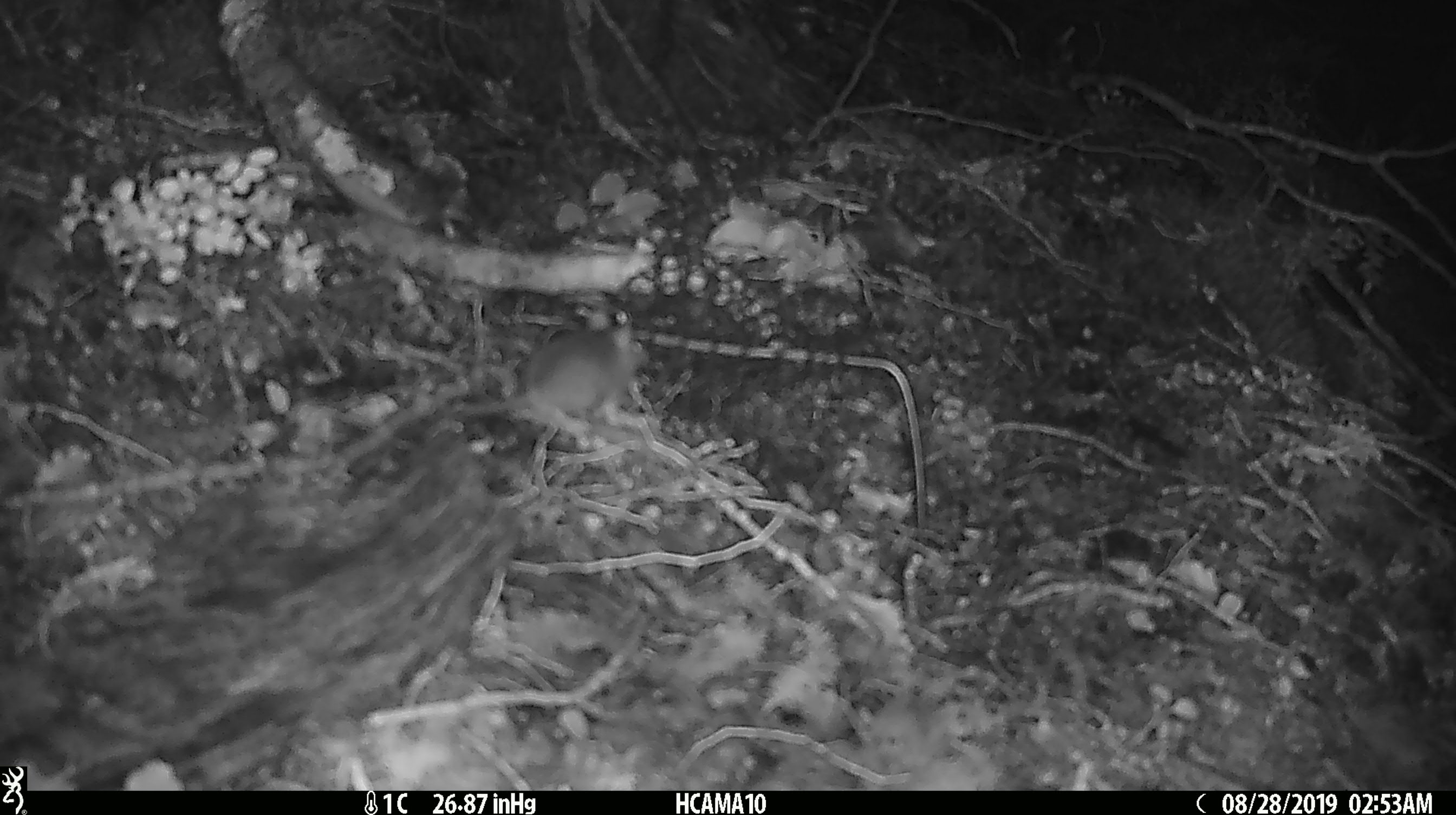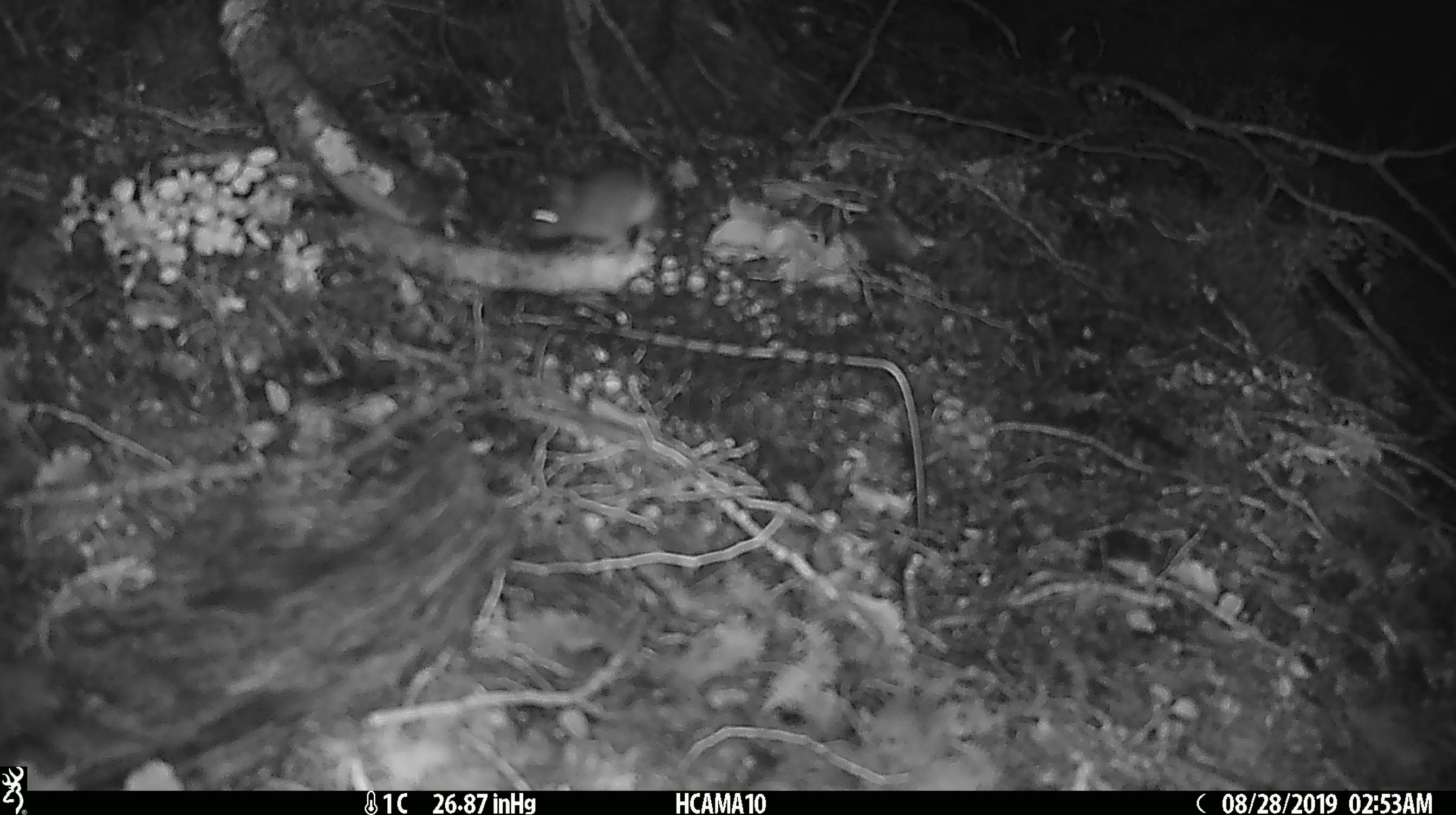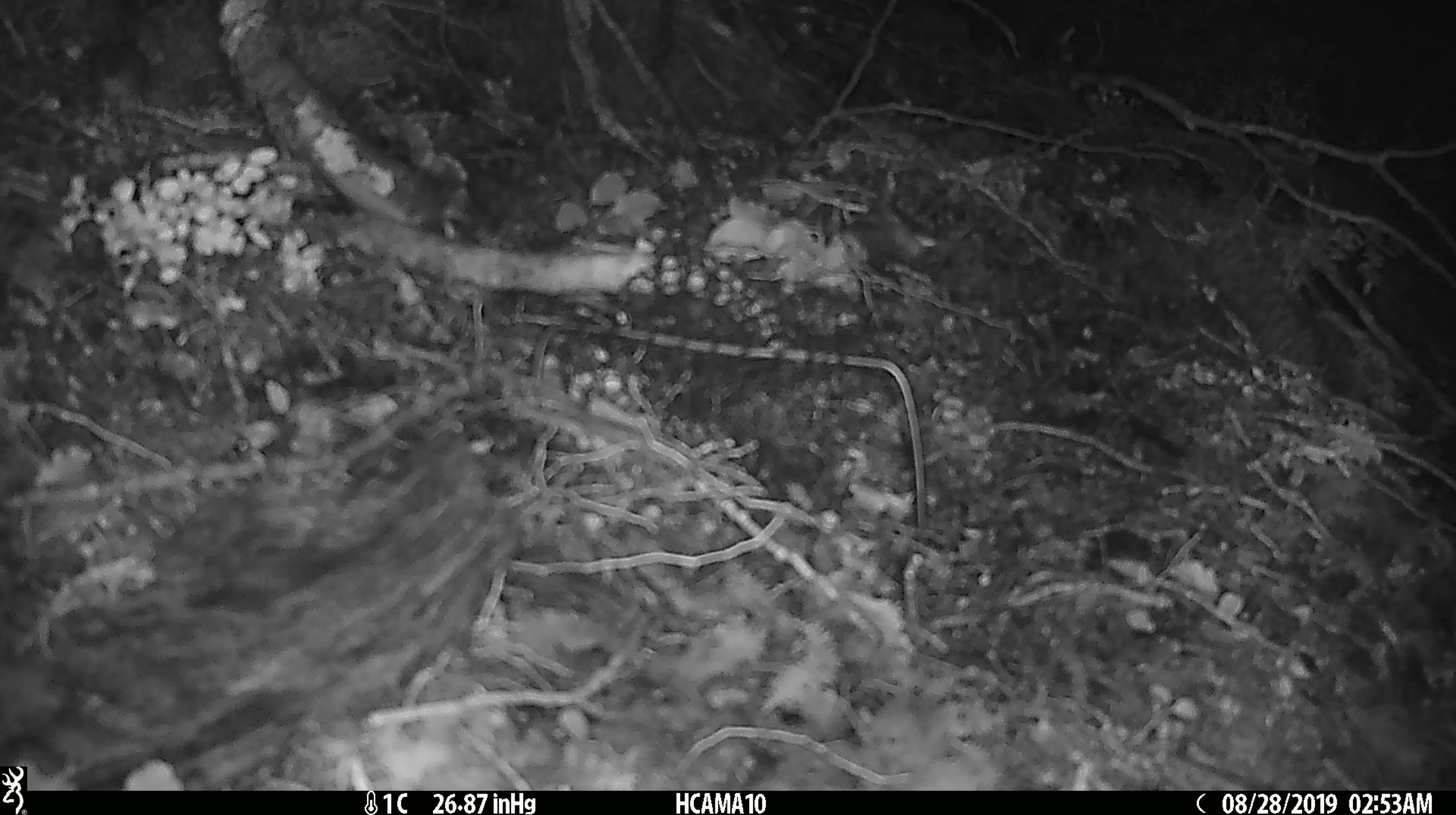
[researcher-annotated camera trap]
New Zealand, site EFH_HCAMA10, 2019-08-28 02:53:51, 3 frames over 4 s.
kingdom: Animalia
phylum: Chordata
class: Mammalia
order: Rodentia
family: Muridae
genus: Mus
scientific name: Mus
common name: mouse